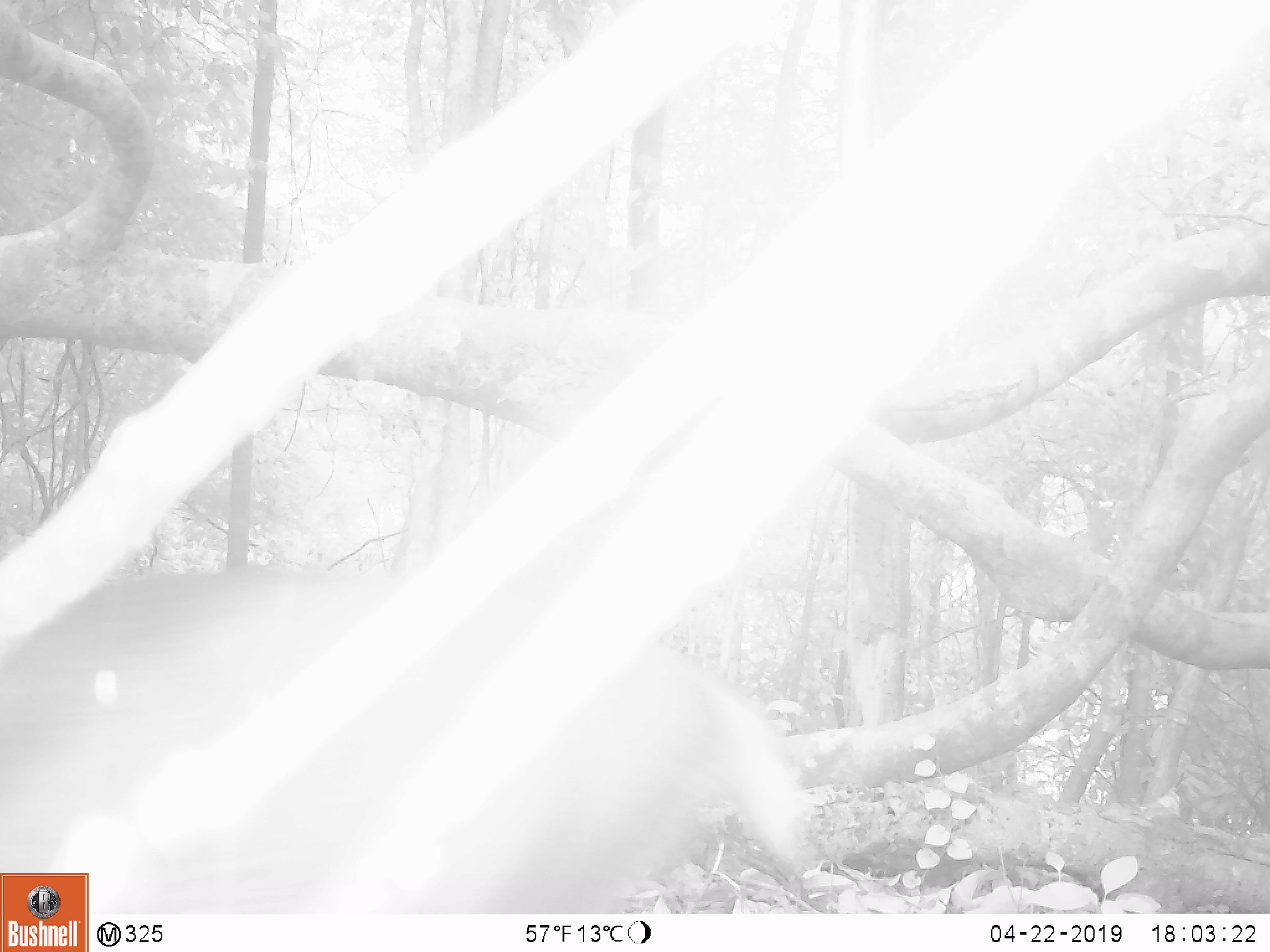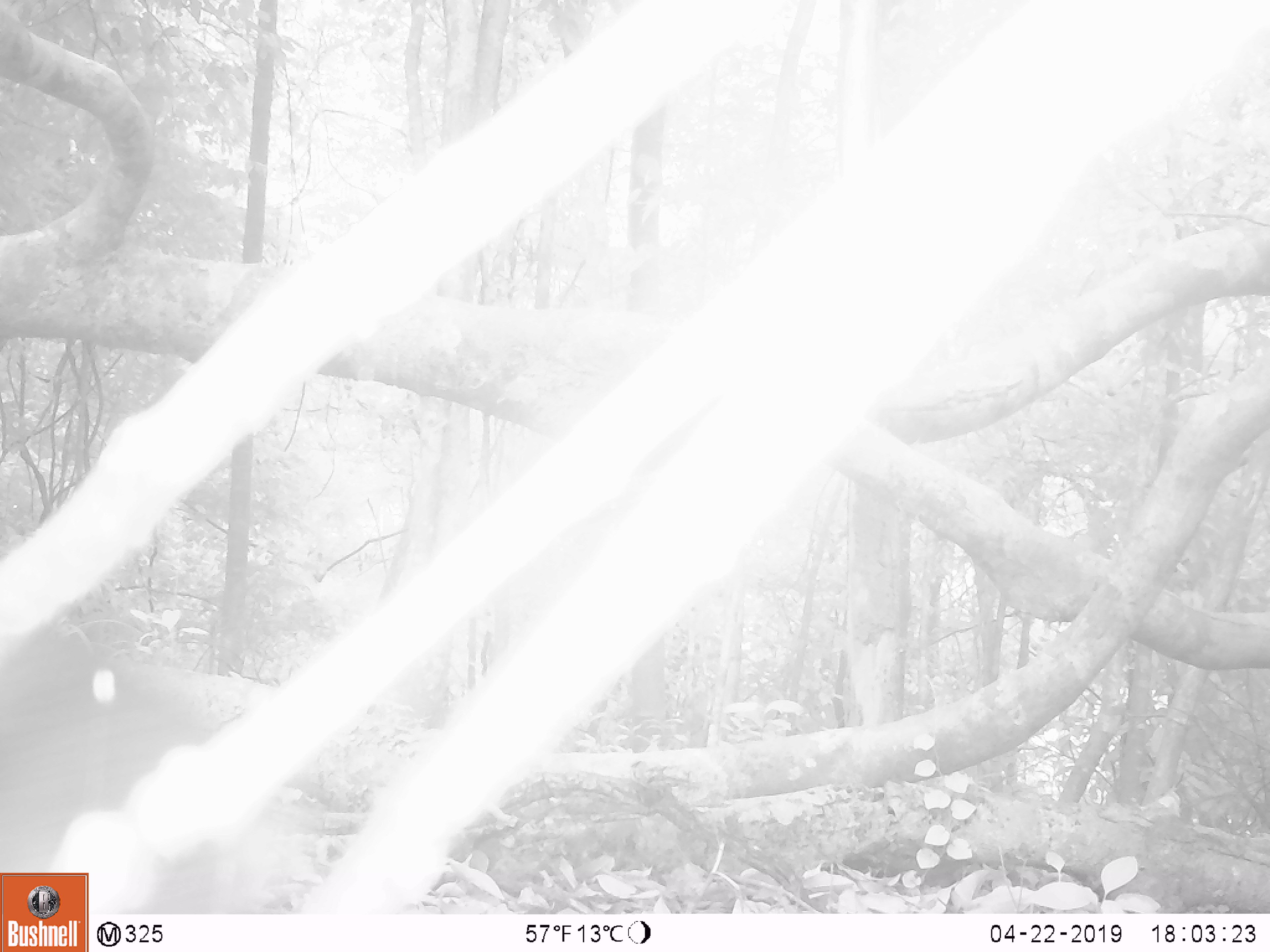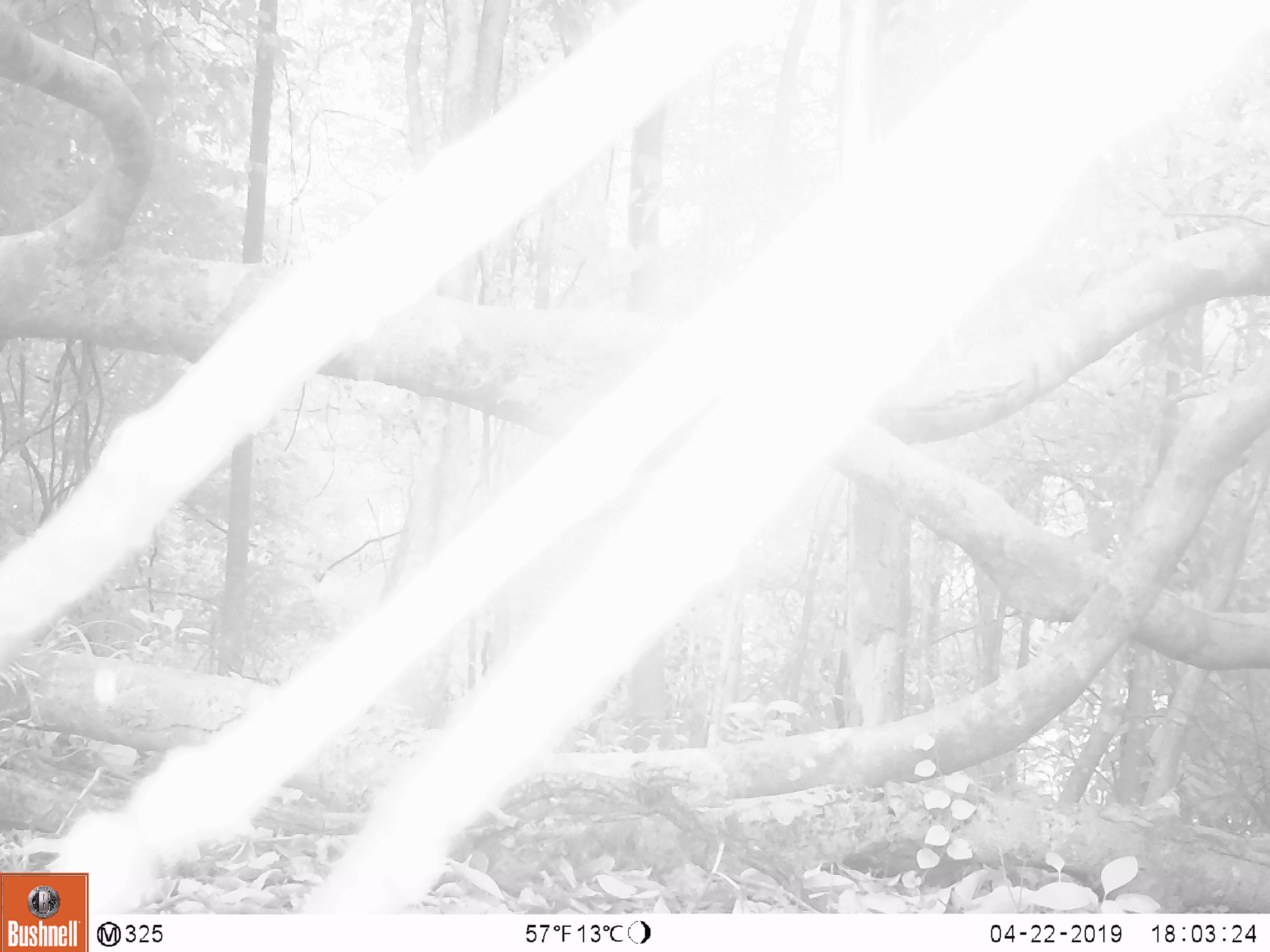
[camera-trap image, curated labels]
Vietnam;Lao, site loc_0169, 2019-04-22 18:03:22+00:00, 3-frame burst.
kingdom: Animalia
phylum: Chordata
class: Mammalia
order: Artiodactyla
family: Cervidae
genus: Muntiacus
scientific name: Muntiacus vuquangensis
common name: large-antlered muntjac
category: large antlered muntjac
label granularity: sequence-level